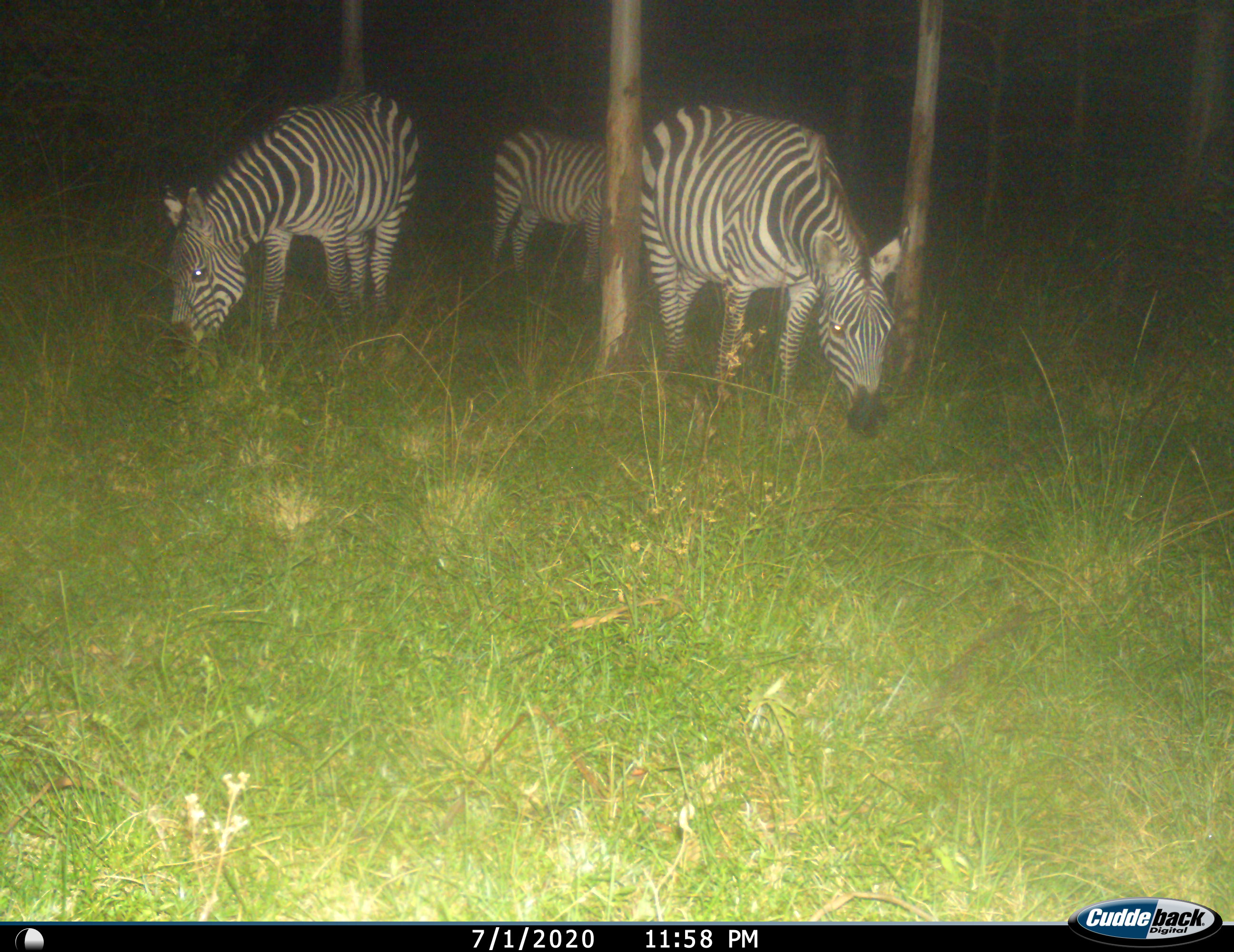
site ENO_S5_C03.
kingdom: Animalia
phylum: Chordata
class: Mammalia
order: Perissodactyla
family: Equidae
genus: Equus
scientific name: Equus quagga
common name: plains zebra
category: zebraplains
Zebraplains (plains zebra) (Equus quagga), count 3. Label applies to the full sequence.